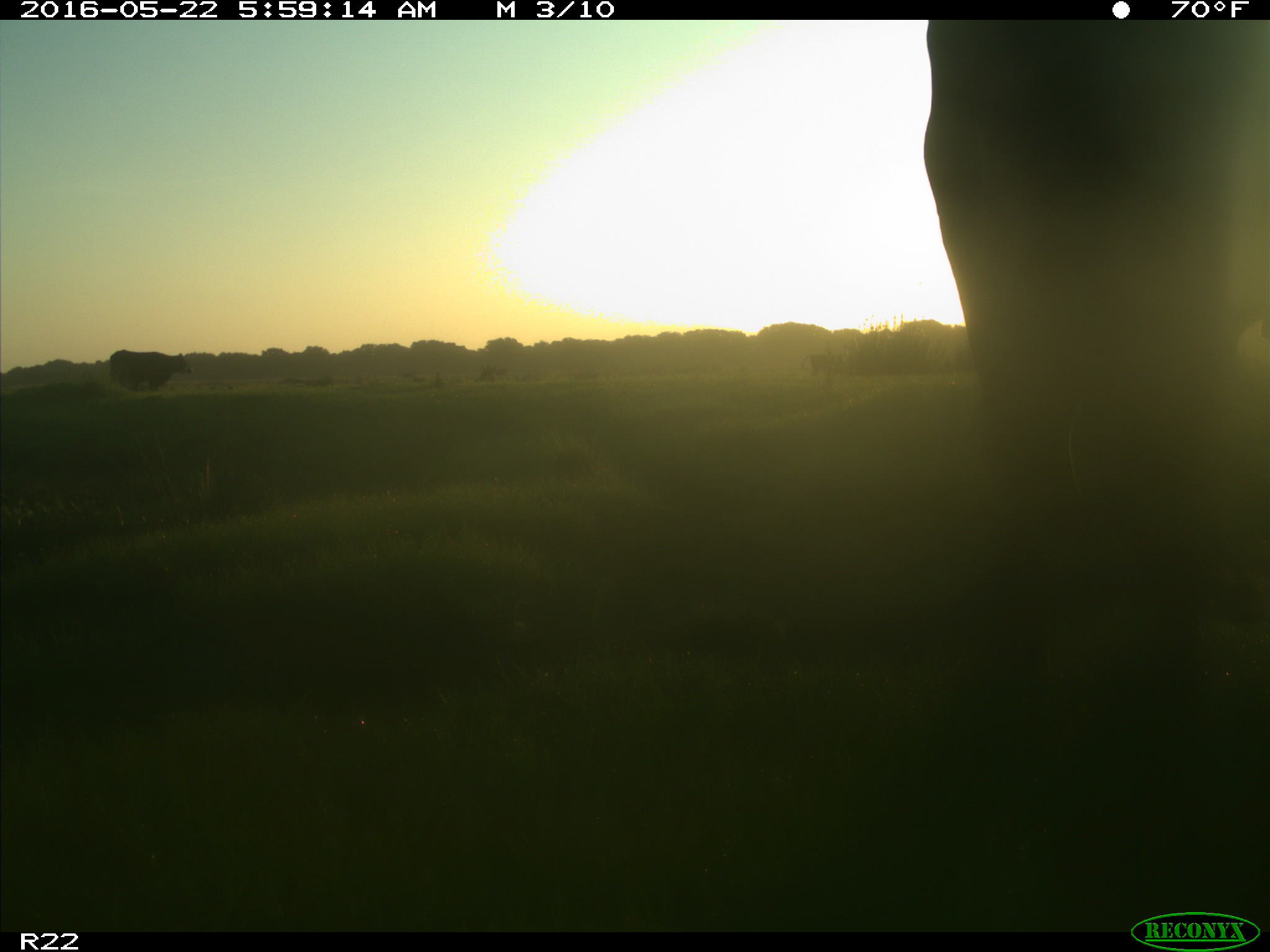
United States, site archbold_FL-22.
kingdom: Animalia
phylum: Chordata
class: Mammalia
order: Artiodactyla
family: Bovidae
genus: Bos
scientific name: Bos taurus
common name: domestic cow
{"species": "Bos taurus (domestic cow)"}